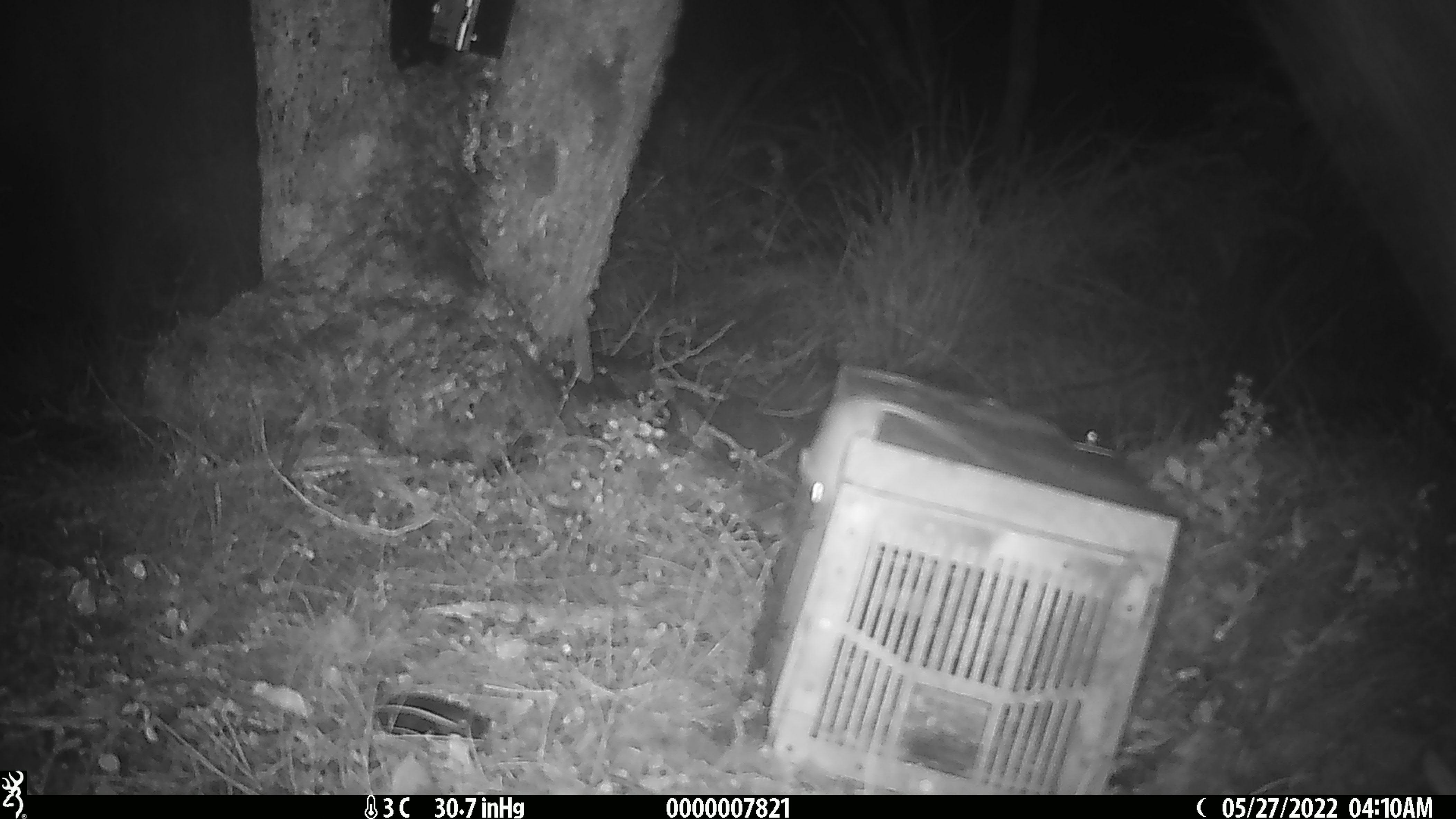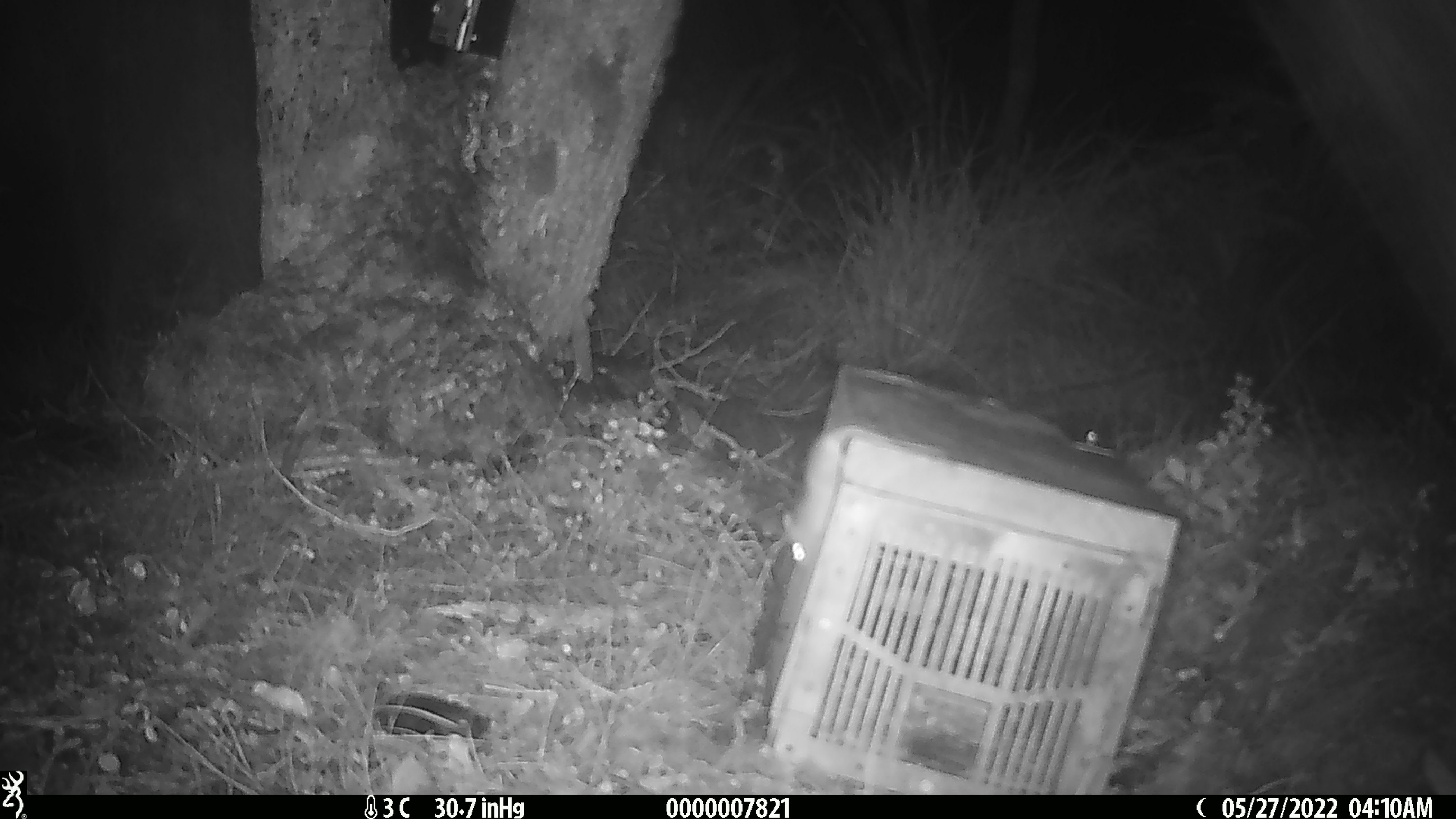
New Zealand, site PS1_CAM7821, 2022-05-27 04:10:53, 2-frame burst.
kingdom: Animalia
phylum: Chordata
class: Mammalia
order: Rodentia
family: Muridae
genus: Mus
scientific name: Mus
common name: mouse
Mouse (Mus).